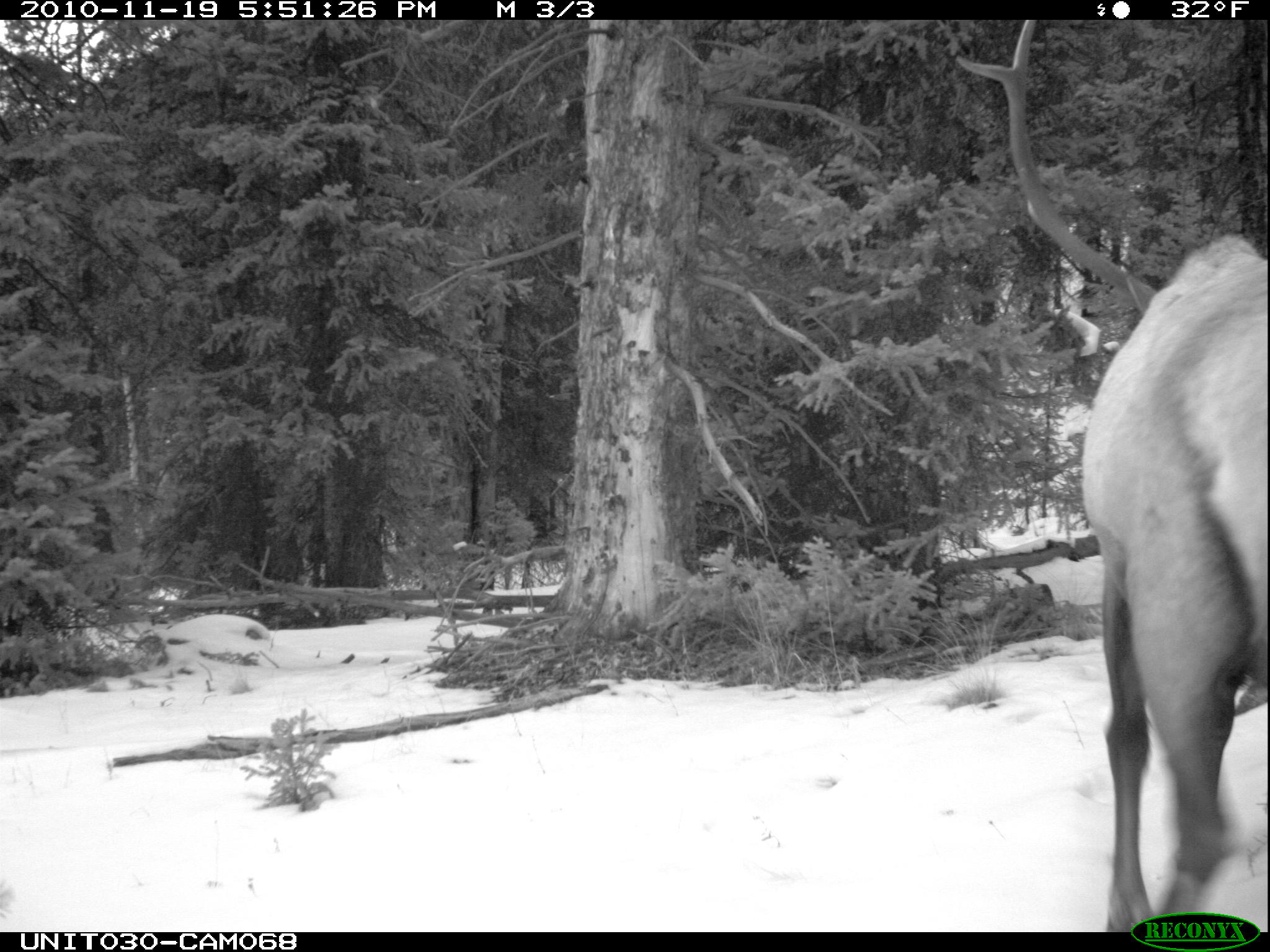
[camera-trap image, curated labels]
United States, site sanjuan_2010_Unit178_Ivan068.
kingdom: Animalia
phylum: Chordata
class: Mammalia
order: Artiodactyla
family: Cervidae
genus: Cervus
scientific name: Cervus elaphus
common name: red deer